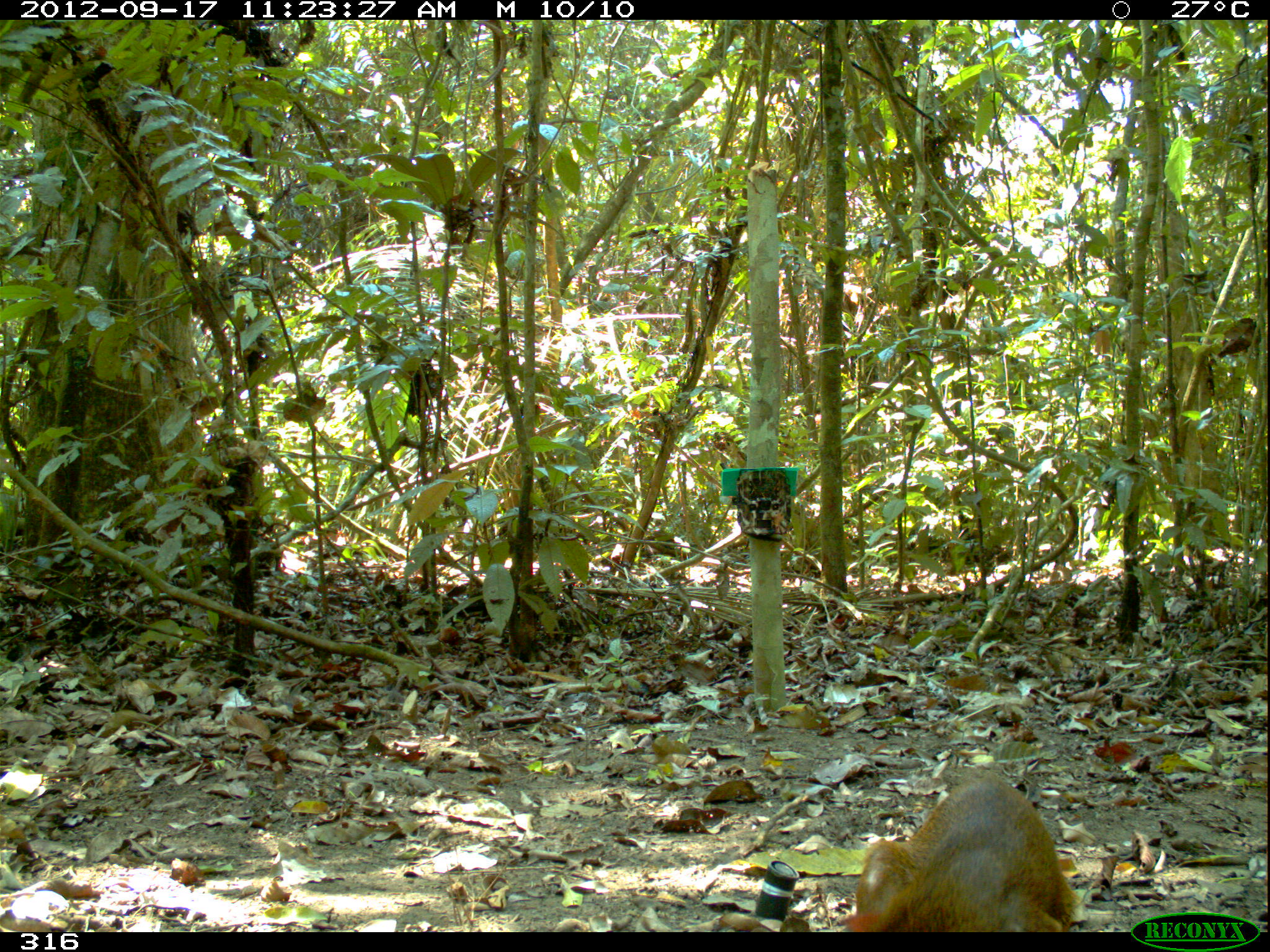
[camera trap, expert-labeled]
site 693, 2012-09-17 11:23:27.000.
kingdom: Animalia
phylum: Chordata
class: Mammalia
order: Rodentia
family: Dasyproctidae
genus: Dasyprocta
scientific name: Dasyprocta punctata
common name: central american agouti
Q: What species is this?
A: Dasyprocta punctata (central american agouti).